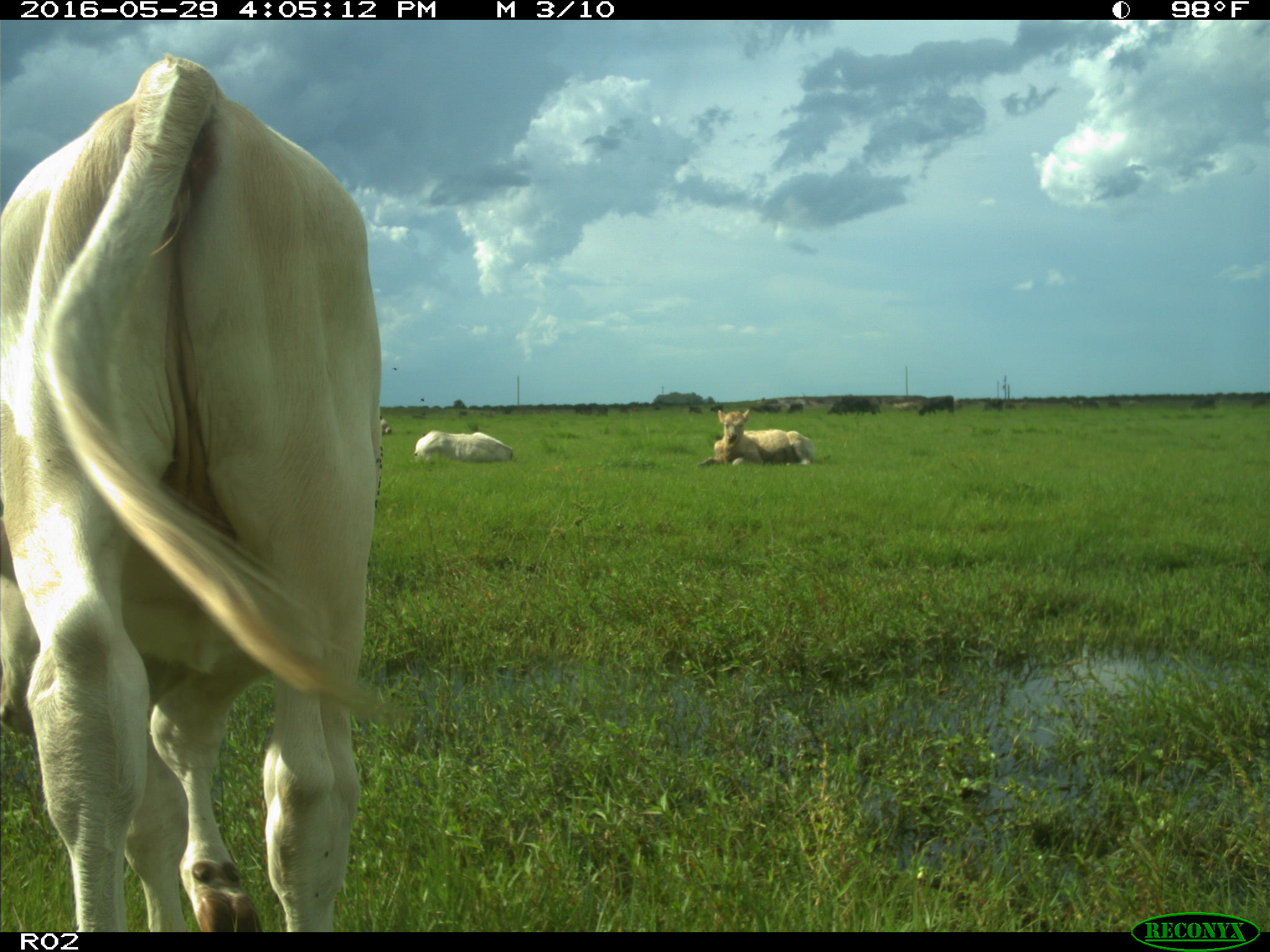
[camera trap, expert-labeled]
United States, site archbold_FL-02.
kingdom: Animalia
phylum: Chordata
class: Mammalia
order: Artiodactyla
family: Bovidae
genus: Bos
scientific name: Bos taurus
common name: domestic cow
Bos taurus (domestic cow).